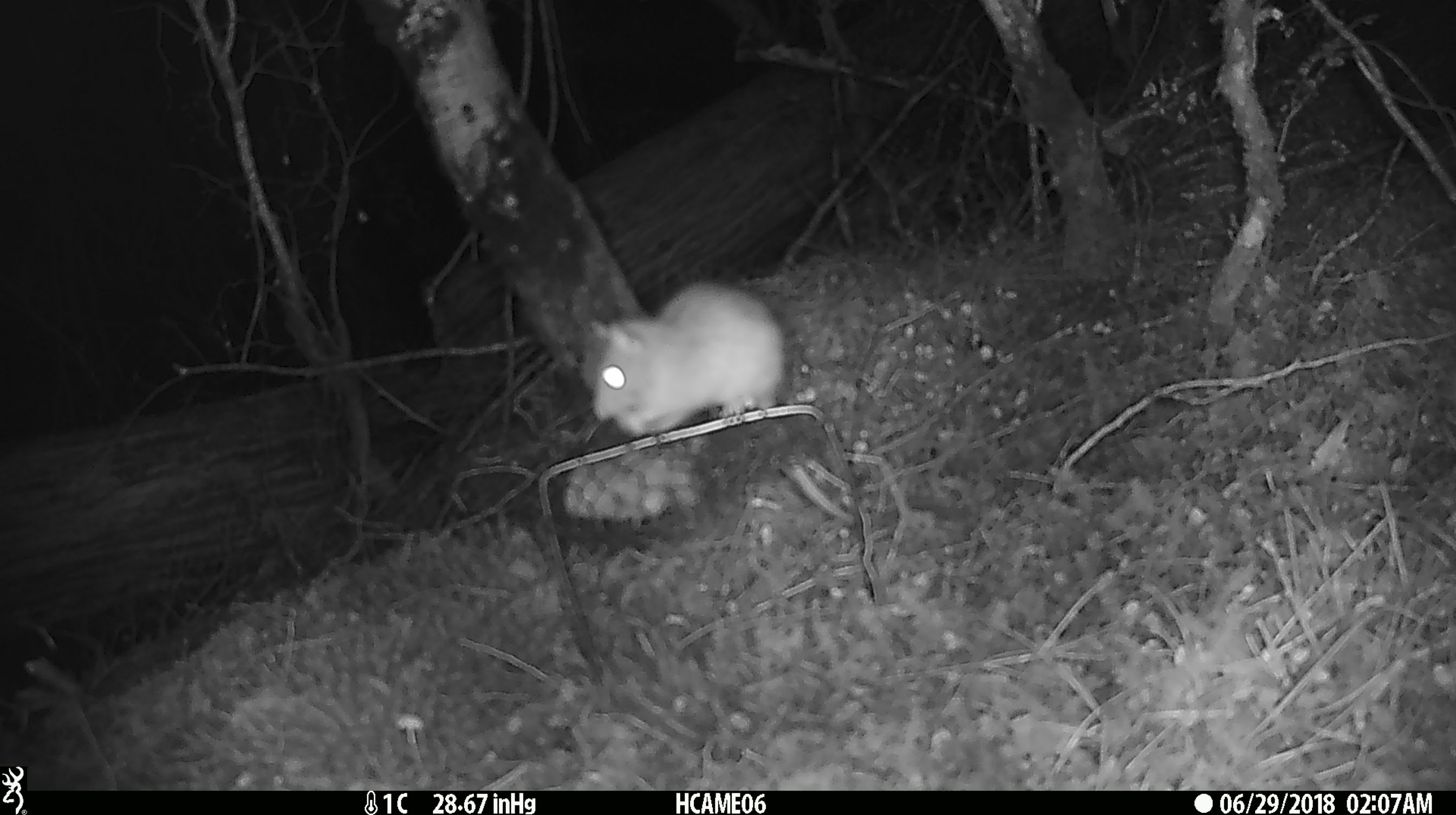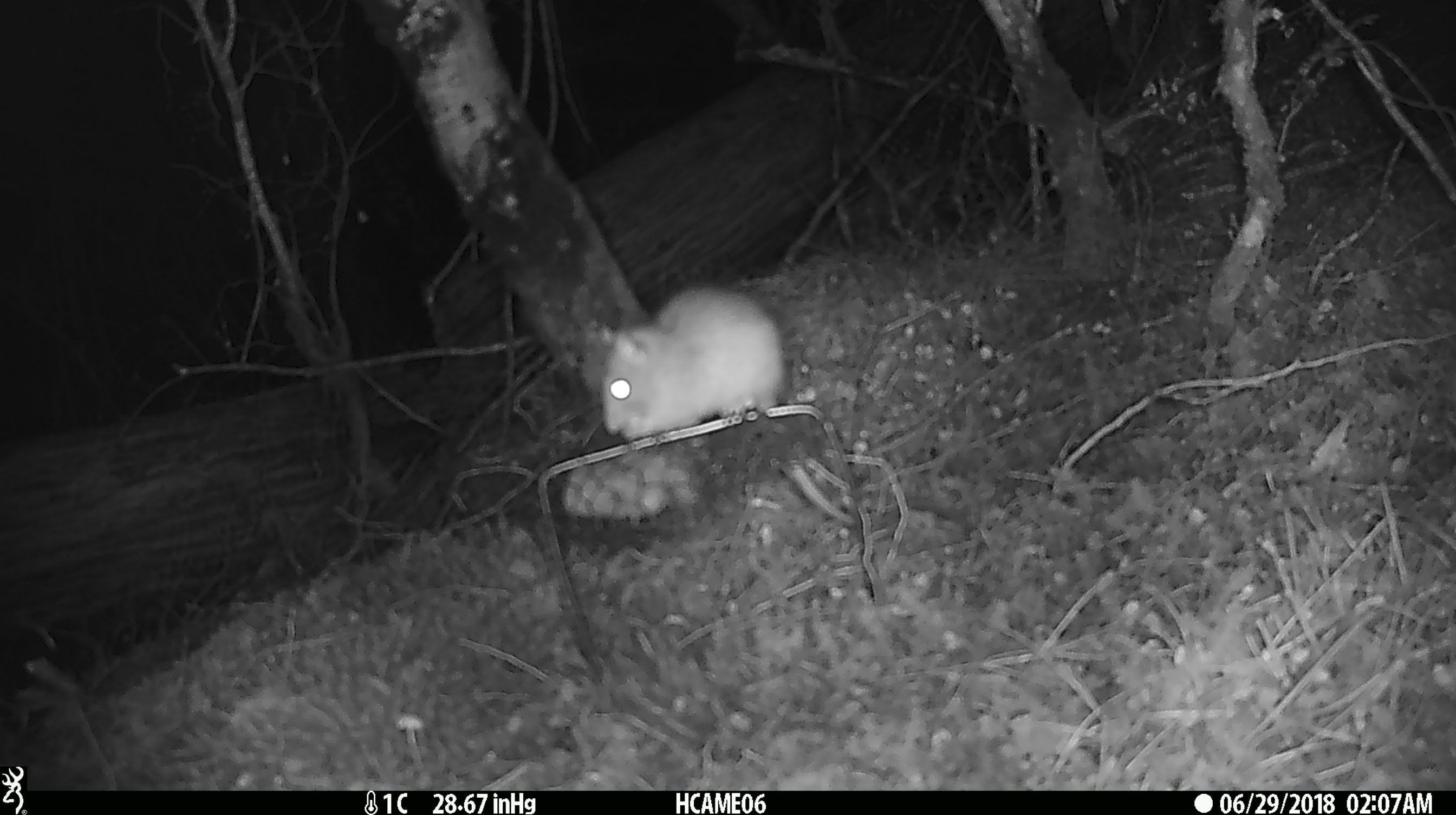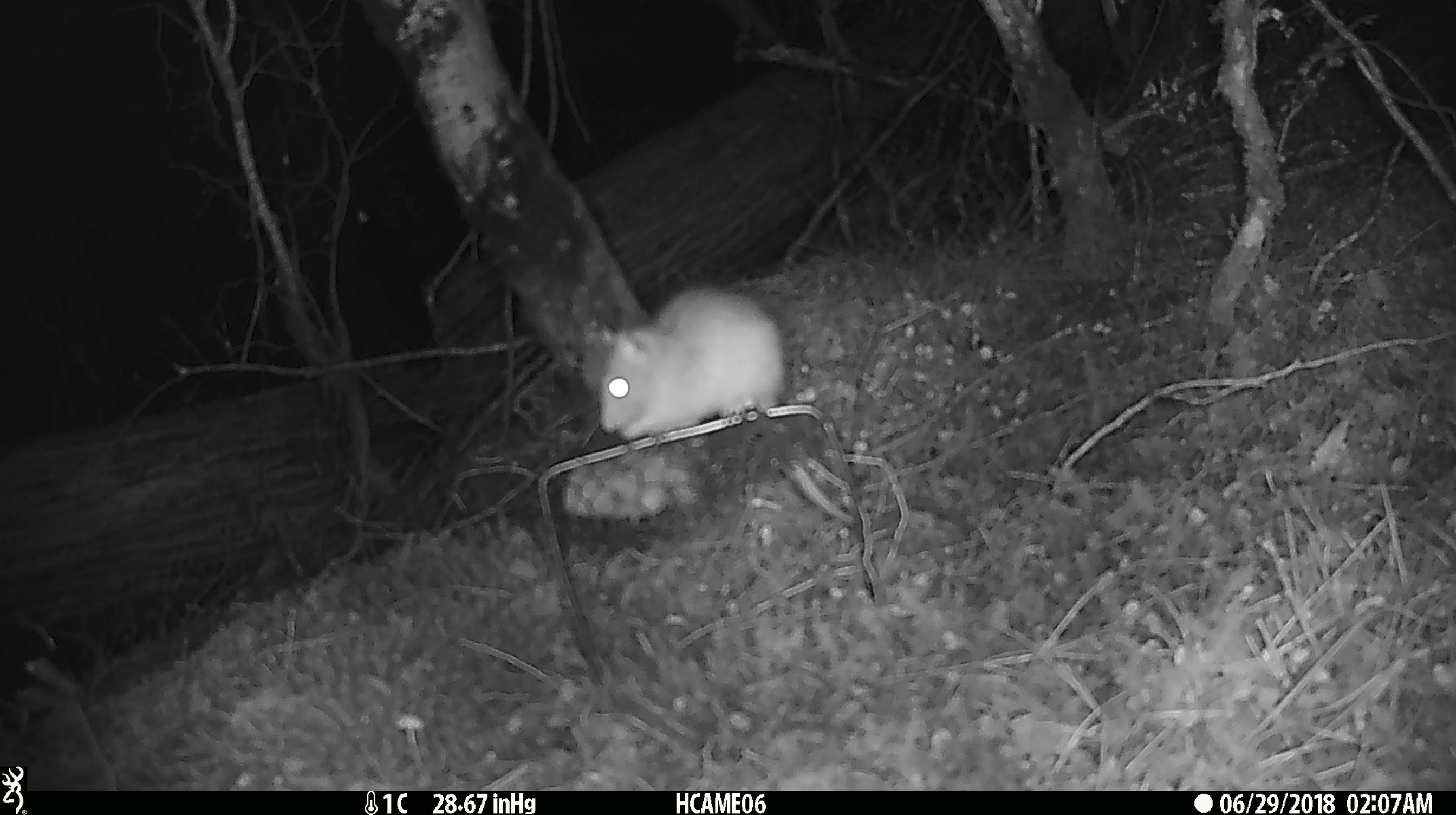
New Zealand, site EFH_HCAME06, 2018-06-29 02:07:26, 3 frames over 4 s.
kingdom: Animalia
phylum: Chordata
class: Mammalia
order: Rodentia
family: Muridae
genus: Rattus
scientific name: Rattus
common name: rat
Rat (Rattus).